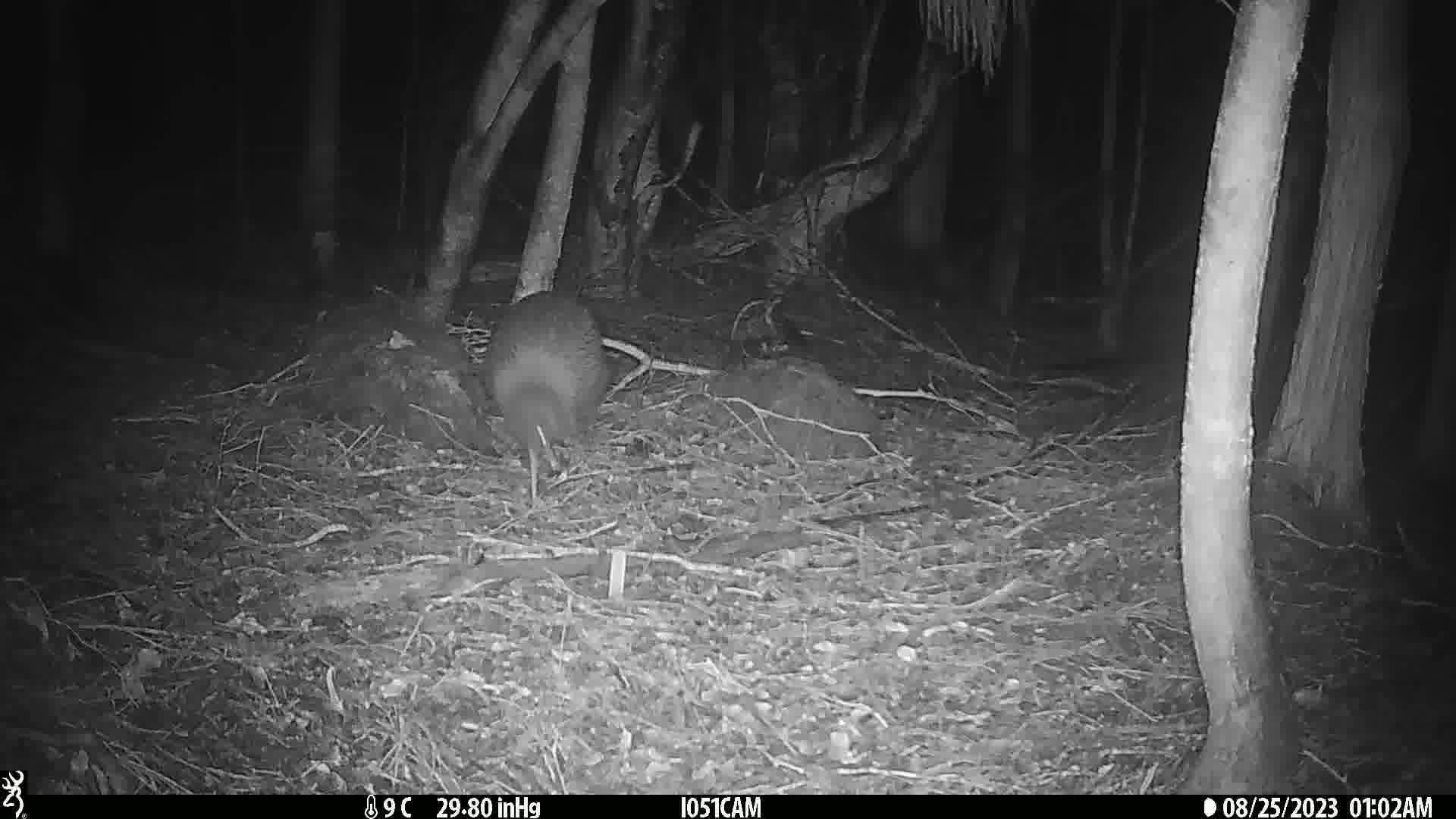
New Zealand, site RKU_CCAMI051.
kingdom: Animalia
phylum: Chordata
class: Aves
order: Apterygiformes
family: Apterygidae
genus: Apteryx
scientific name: Apteryx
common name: kiwi